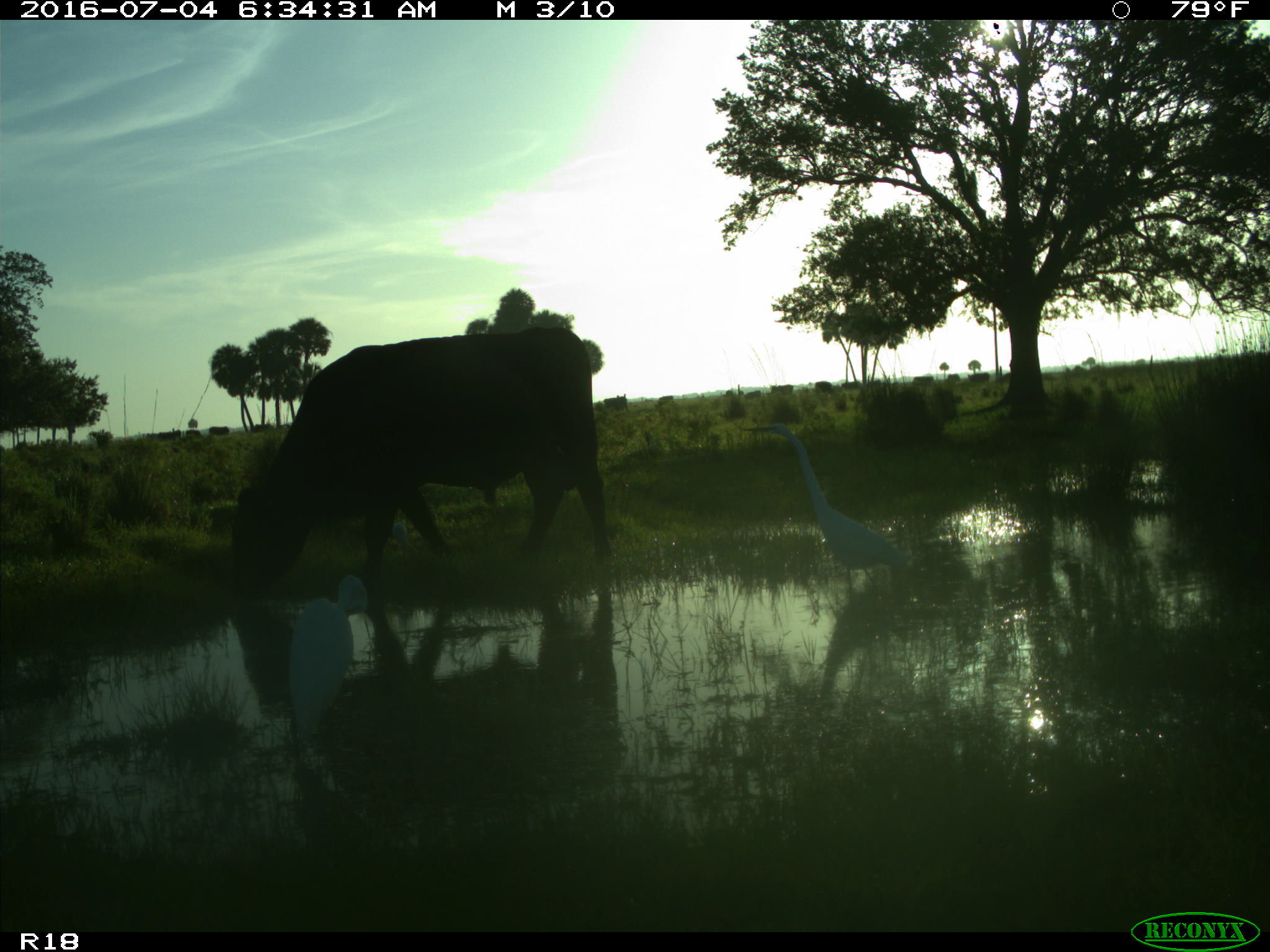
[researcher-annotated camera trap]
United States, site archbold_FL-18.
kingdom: Animalia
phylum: Chordata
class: Mammalia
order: Artiodactyla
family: Bovidae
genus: Bos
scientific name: Bos taurus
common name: domestic cow